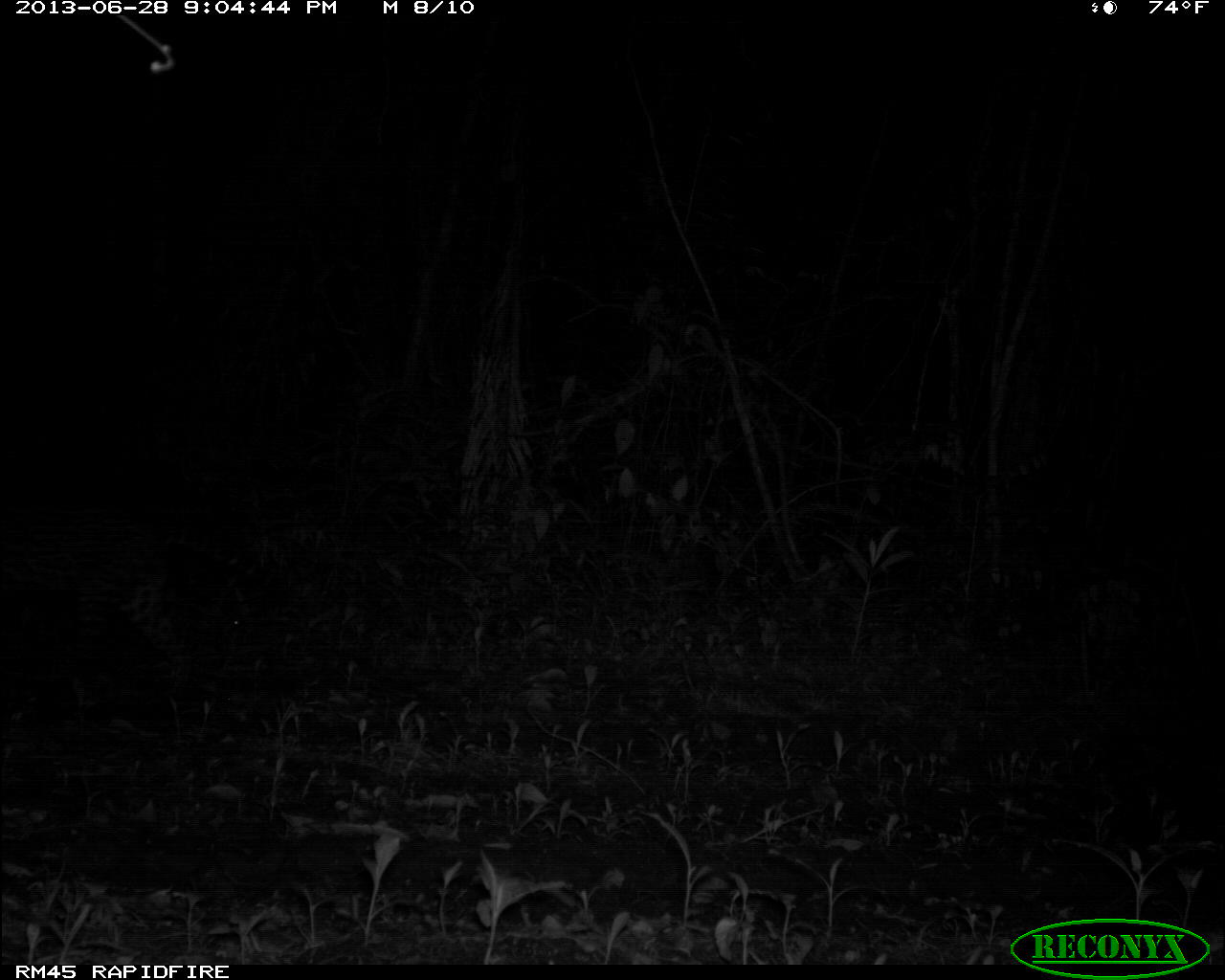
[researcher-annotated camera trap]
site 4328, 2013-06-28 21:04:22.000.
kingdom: Animalia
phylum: Chordata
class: Mammalia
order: Carnivora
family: Felidae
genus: Leopardus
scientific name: Leopardus pardalis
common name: ocelot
Leopardus pardalis (ocelot), count 1, sex male.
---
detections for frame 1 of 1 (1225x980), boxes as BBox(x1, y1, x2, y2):
leopardus pardalis: BBox(0, 491, 263, 691)